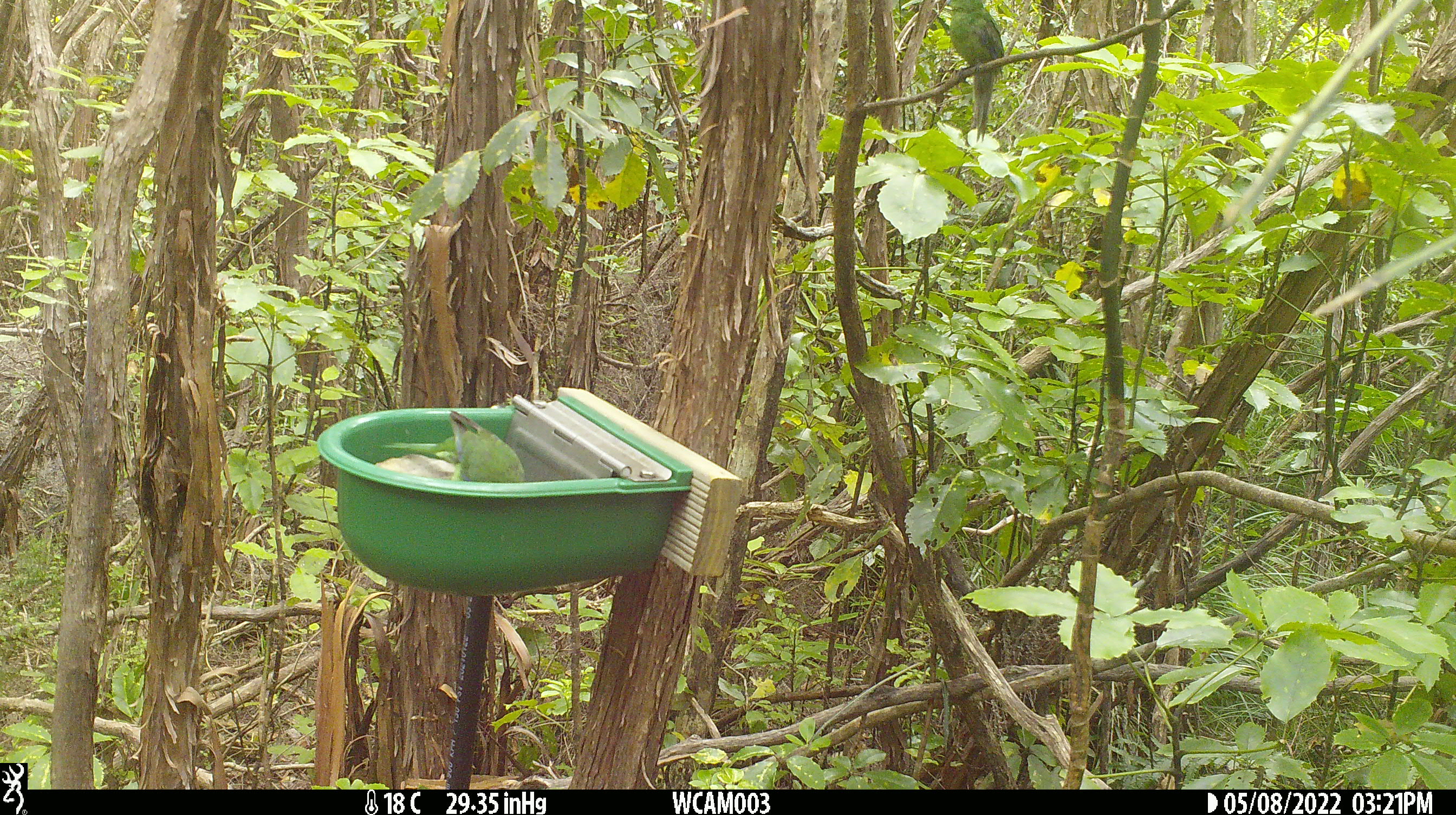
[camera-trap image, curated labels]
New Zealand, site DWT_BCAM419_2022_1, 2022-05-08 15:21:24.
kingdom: Animalia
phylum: Chordata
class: Aves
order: Psittaciformes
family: Psittaculidae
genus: Cyanoramphus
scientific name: Cyanoramphus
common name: parakeet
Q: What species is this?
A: Parakeet (Cyanoramphus).